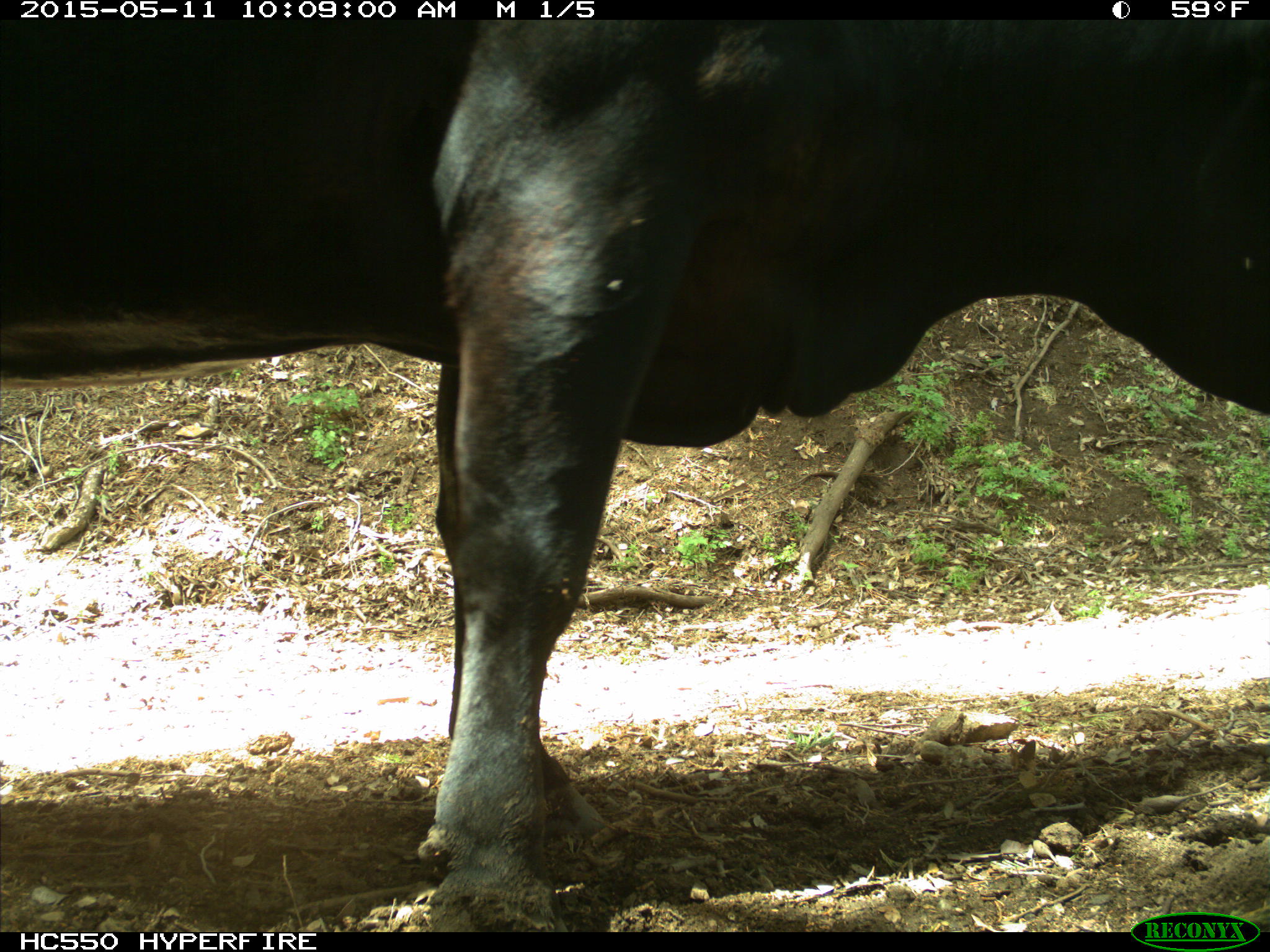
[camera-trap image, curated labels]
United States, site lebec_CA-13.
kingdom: Animalia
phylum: Chordata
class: Mammalia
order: Artiodactyla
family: Bovidae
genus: Bos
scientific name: Bos taurus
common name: domestic cow